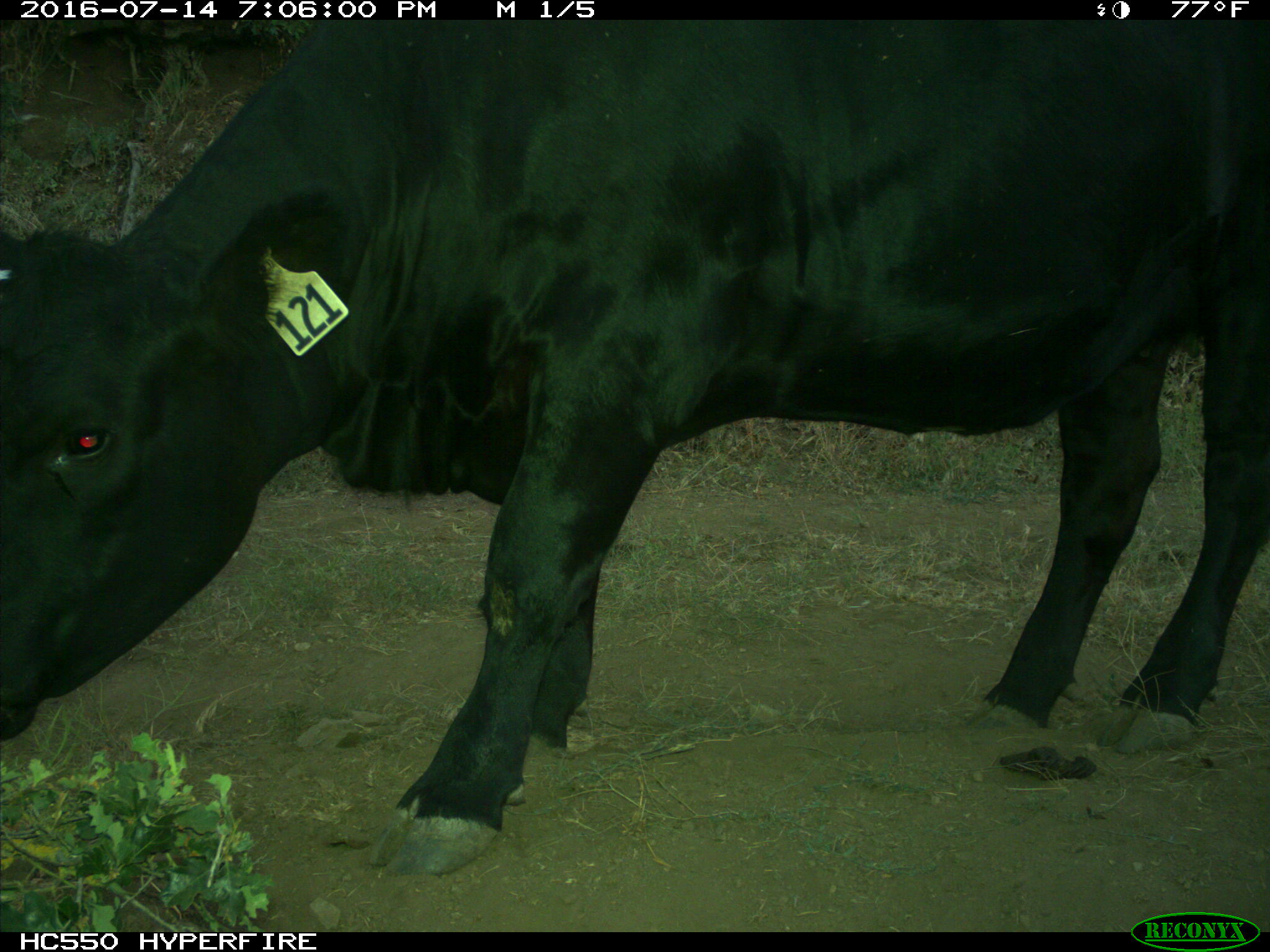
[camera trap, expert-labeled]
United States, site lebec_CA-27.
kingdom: Animalia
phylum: Chordata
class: Mammalia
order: Artiodactyla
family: Bovidae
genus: Bos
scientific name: Bos taurus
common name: domestic cow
Bos taurus (domestic cow).